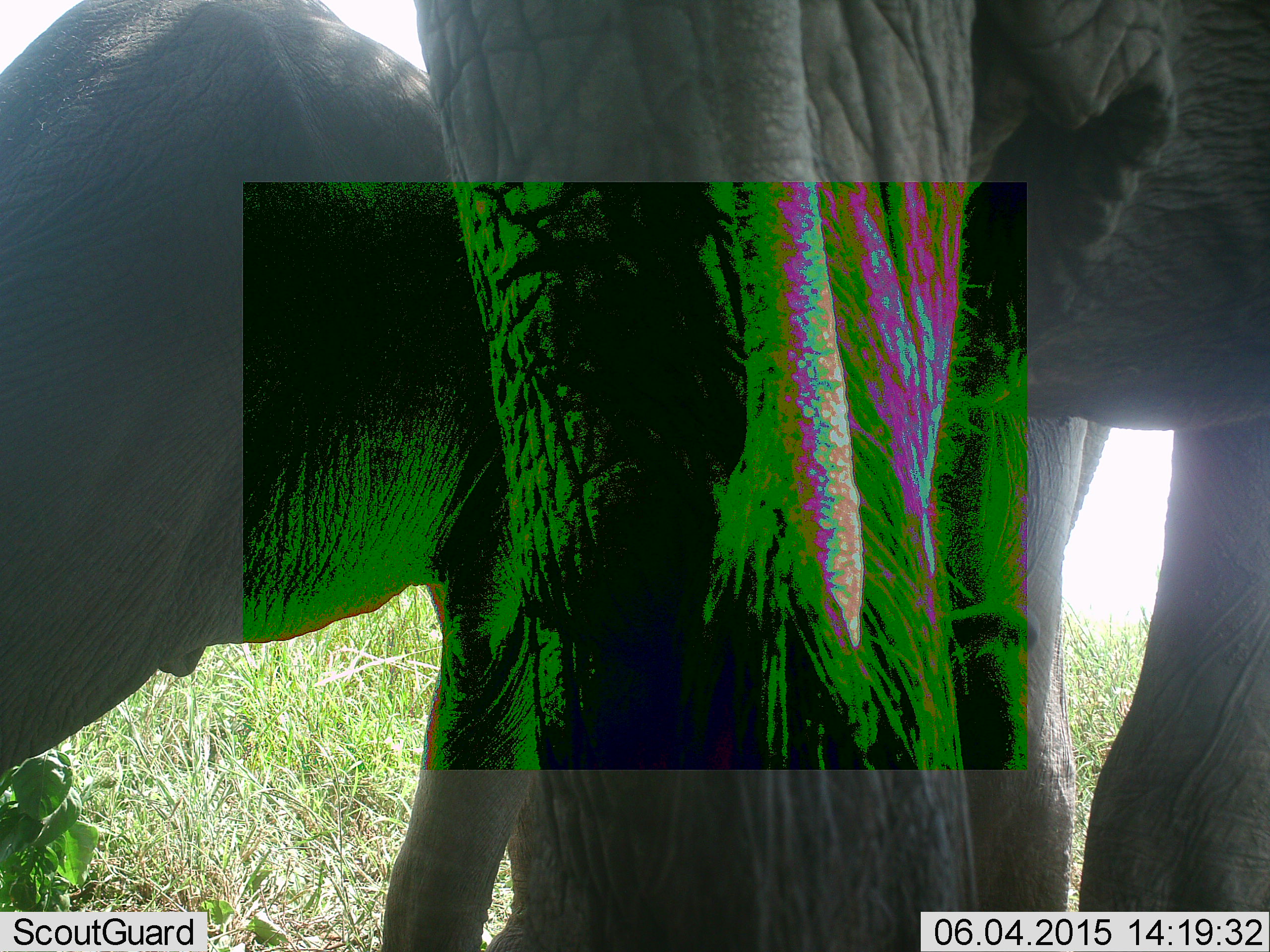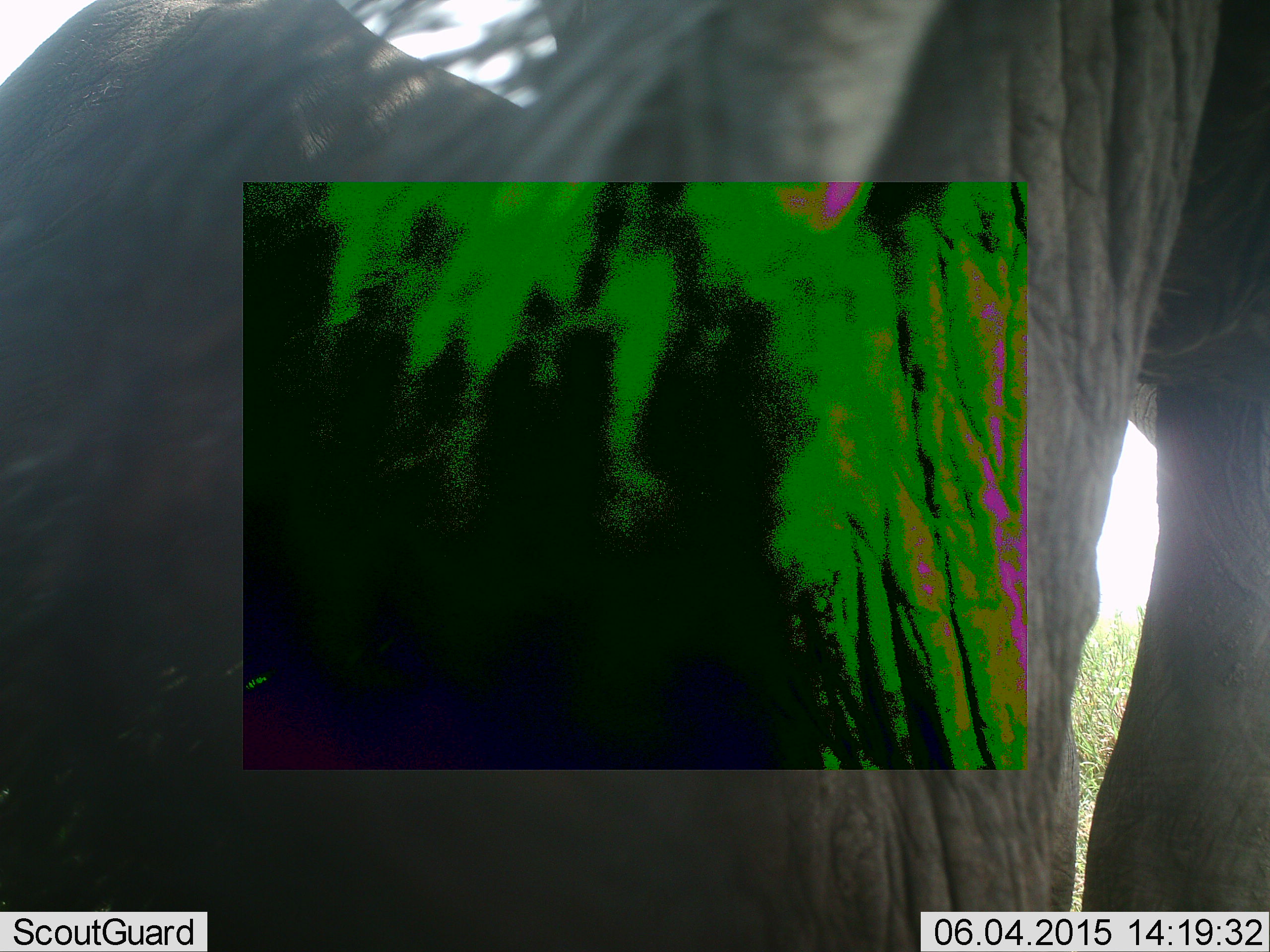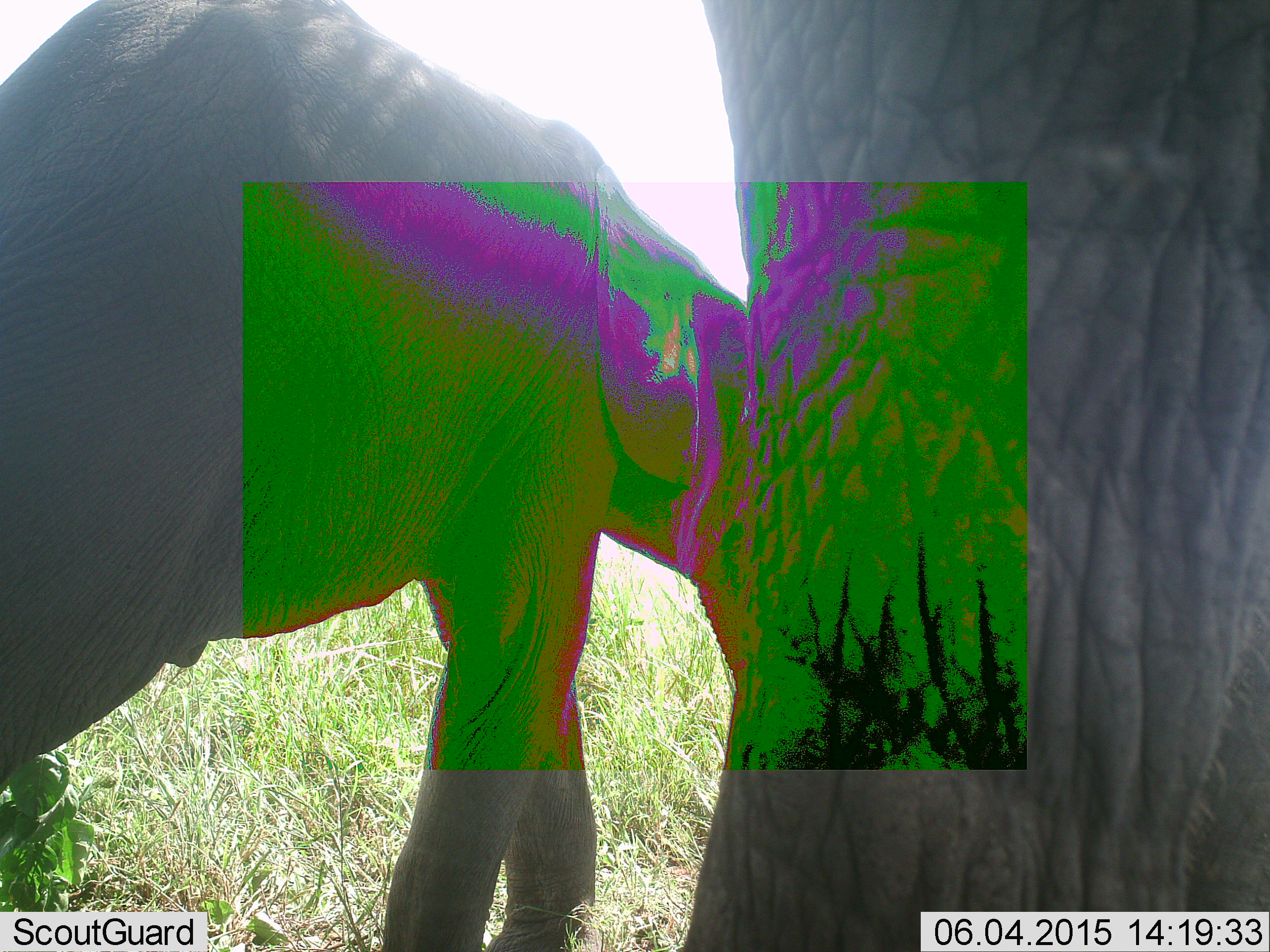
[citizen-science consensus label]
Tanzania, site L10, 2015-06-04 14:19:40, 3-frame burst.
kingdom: Animalia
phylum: Chordata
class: Mammalia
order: Proboscidea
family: Elephantidae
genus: Loxodonta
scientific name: Loxodonta africana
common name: african bush elephant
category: elephant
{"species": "elephant (african bush elephant) (Loxodonta africana)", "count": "2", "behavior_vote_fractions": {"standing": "60%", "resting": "10%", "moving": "30%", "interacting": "10%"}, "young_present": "30%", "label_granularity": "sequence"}